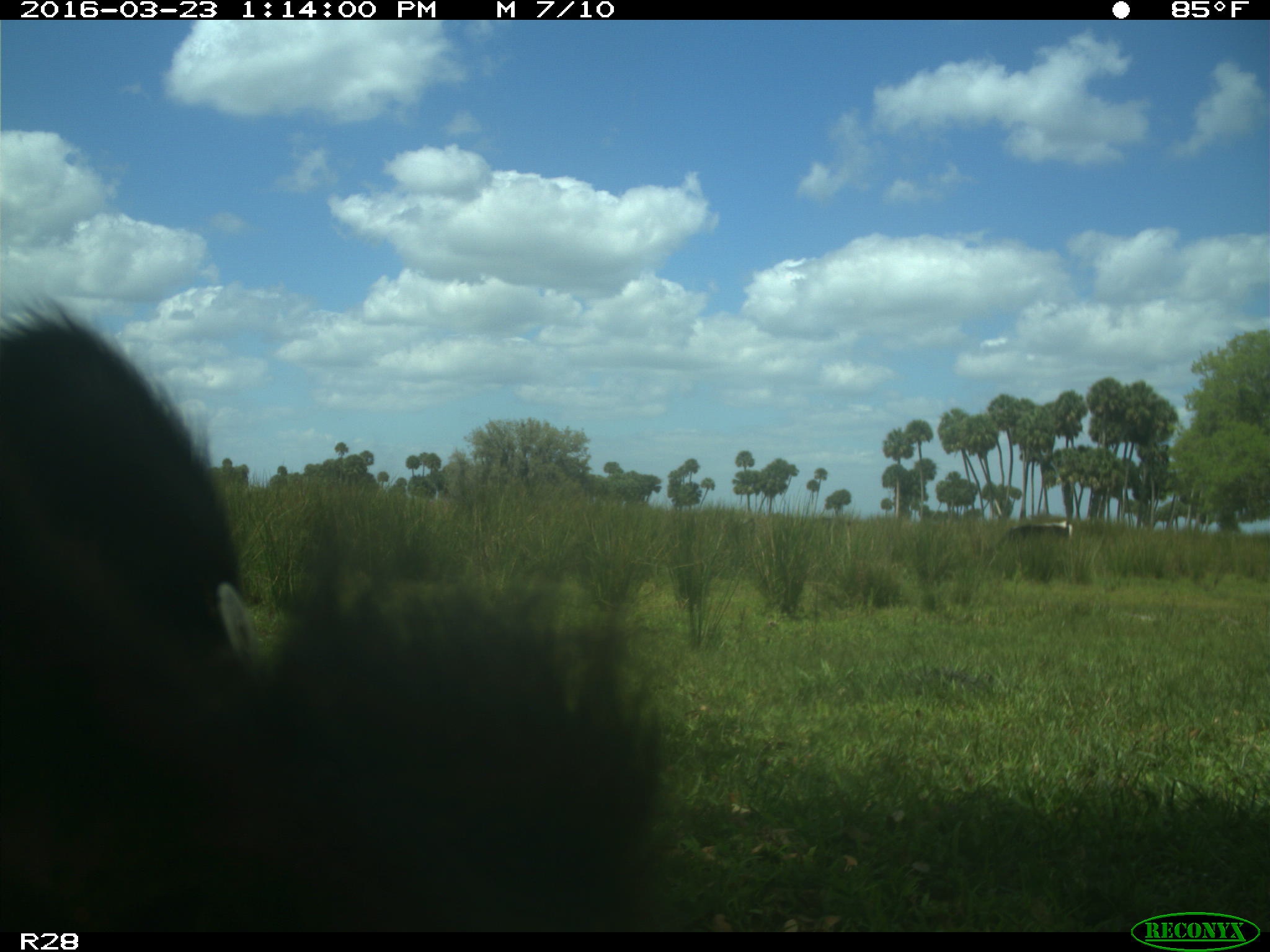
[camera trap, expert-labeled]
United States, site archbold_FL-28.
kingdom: Animalia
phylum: Chordata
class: Mammalia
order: Artiodactyla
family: Bovidae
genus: Bos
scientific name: Bos taurus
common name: domestic cow